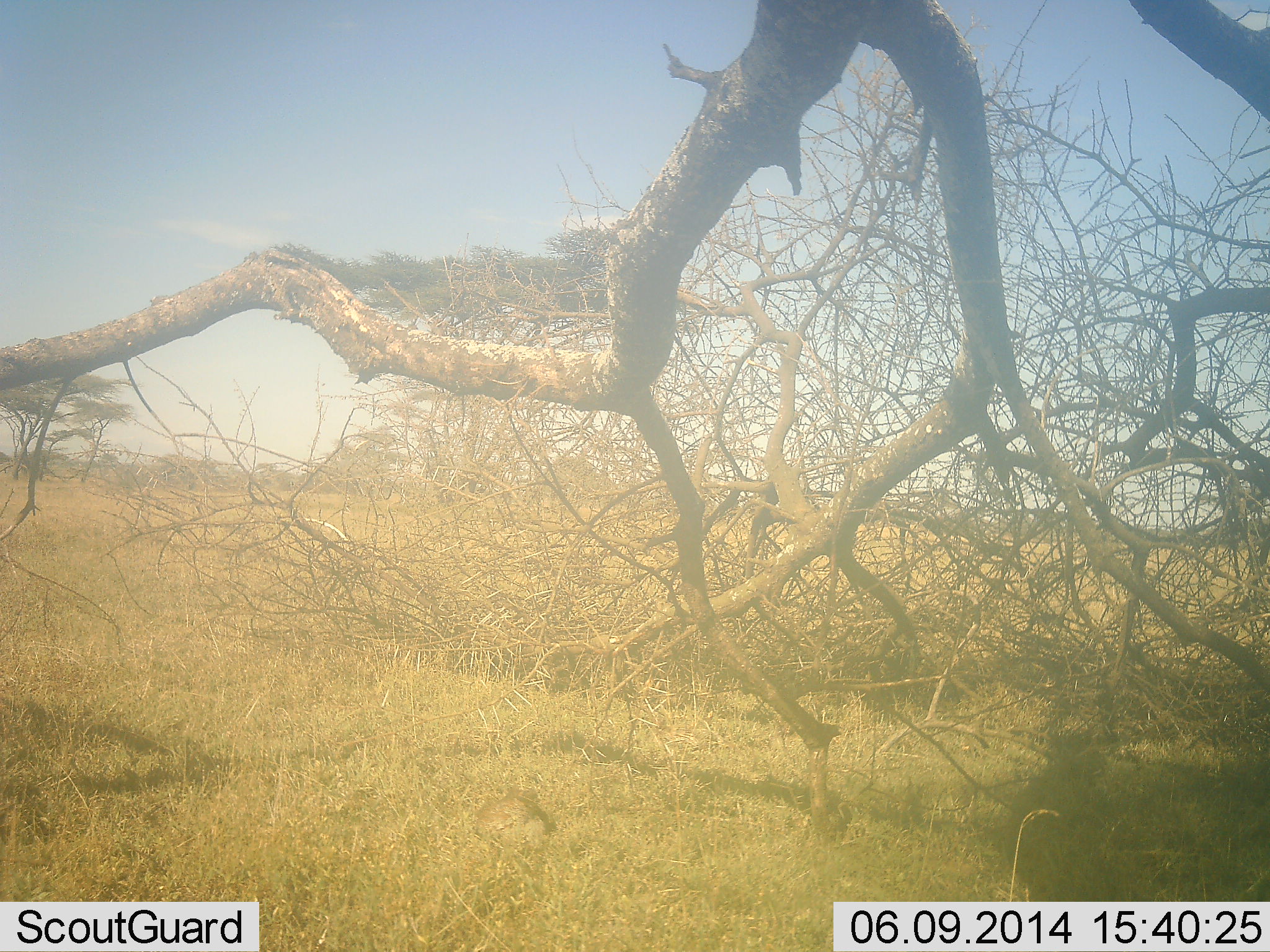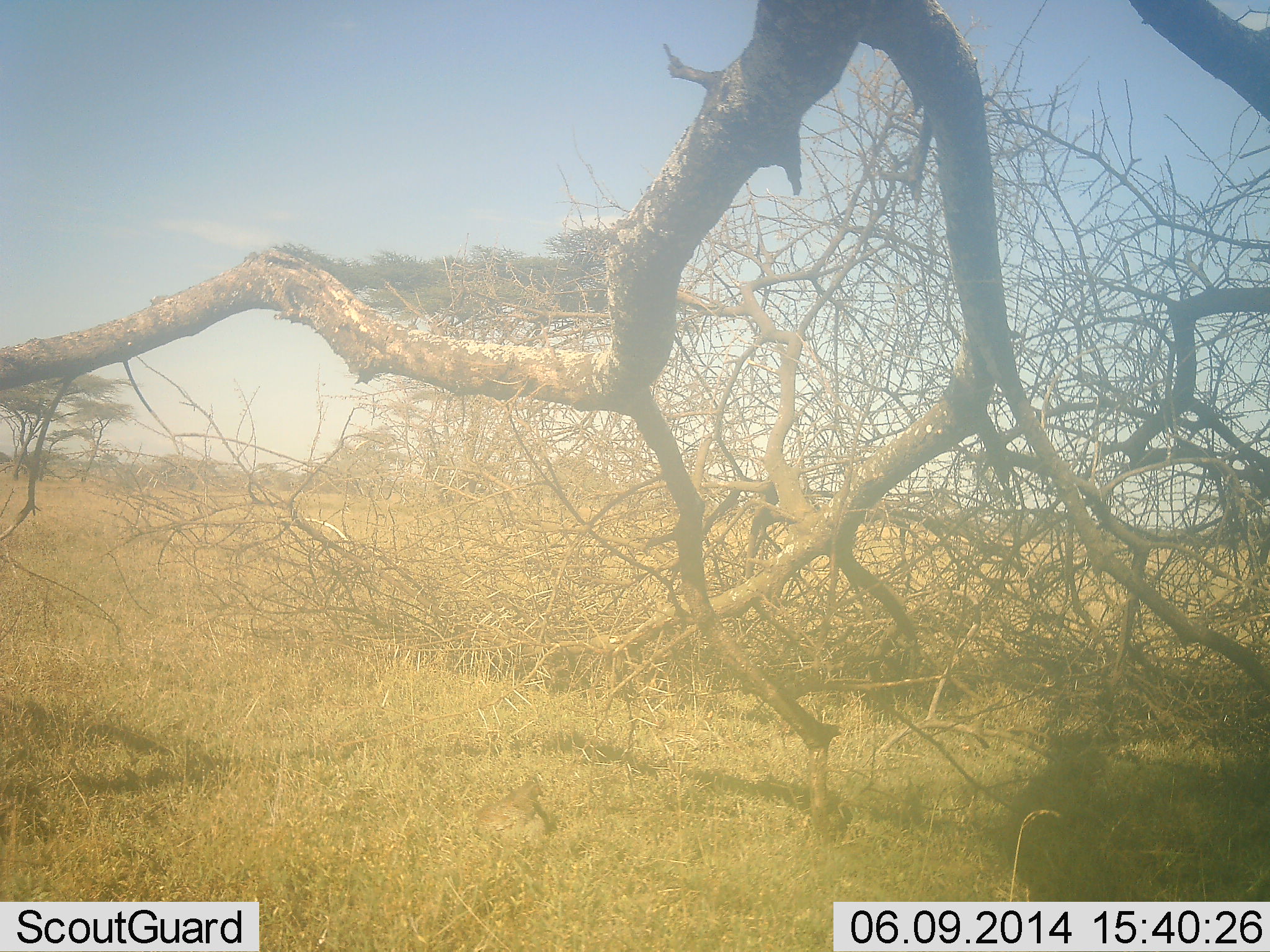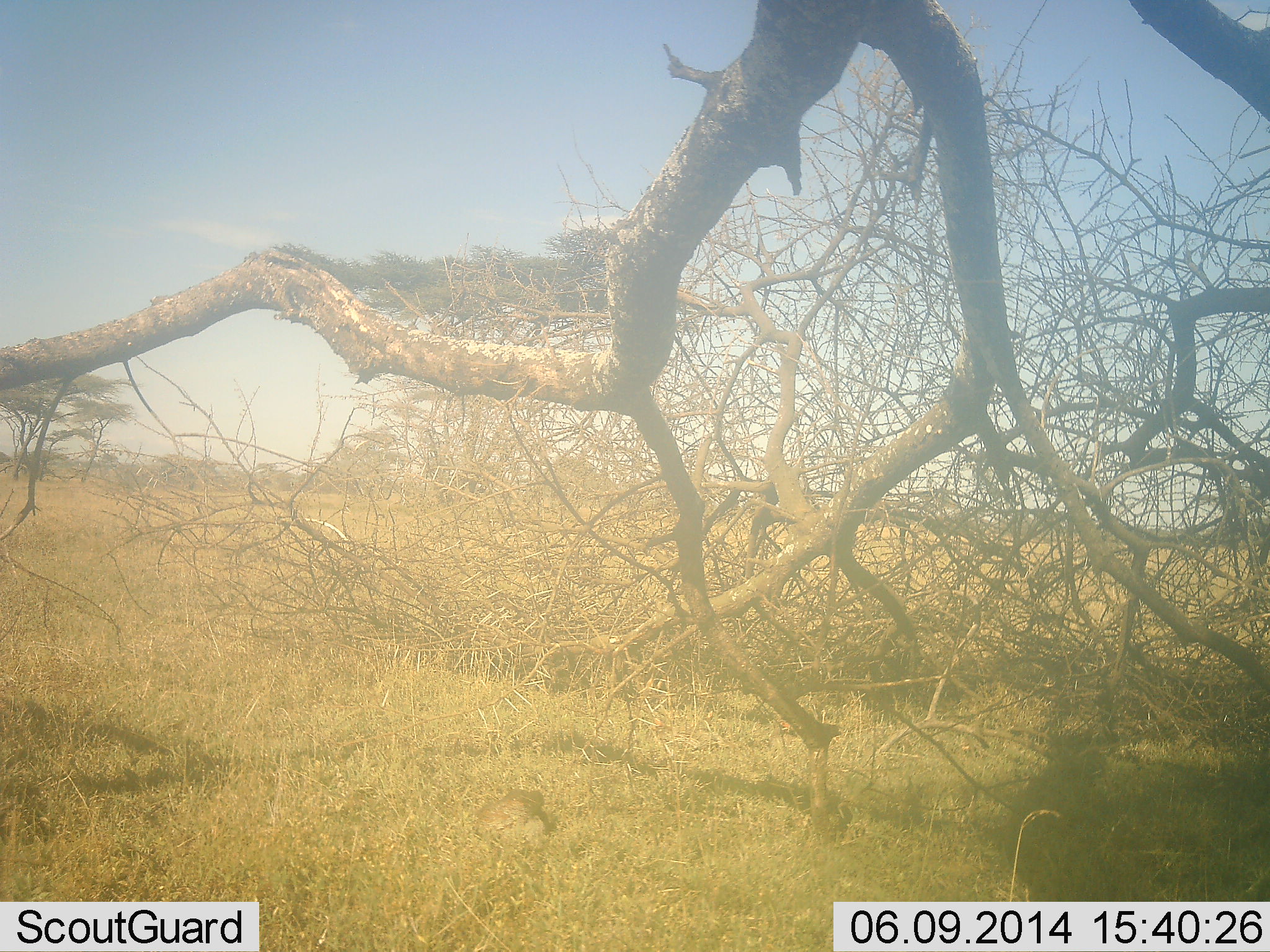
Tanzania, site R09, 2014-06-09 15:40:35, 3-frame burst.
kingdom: Animalia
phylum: Chordata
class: Aves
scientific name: Aves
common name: bird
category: otherbird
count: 1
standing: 44%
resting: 56%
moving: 11%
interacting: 0%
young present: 0%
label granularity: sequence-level